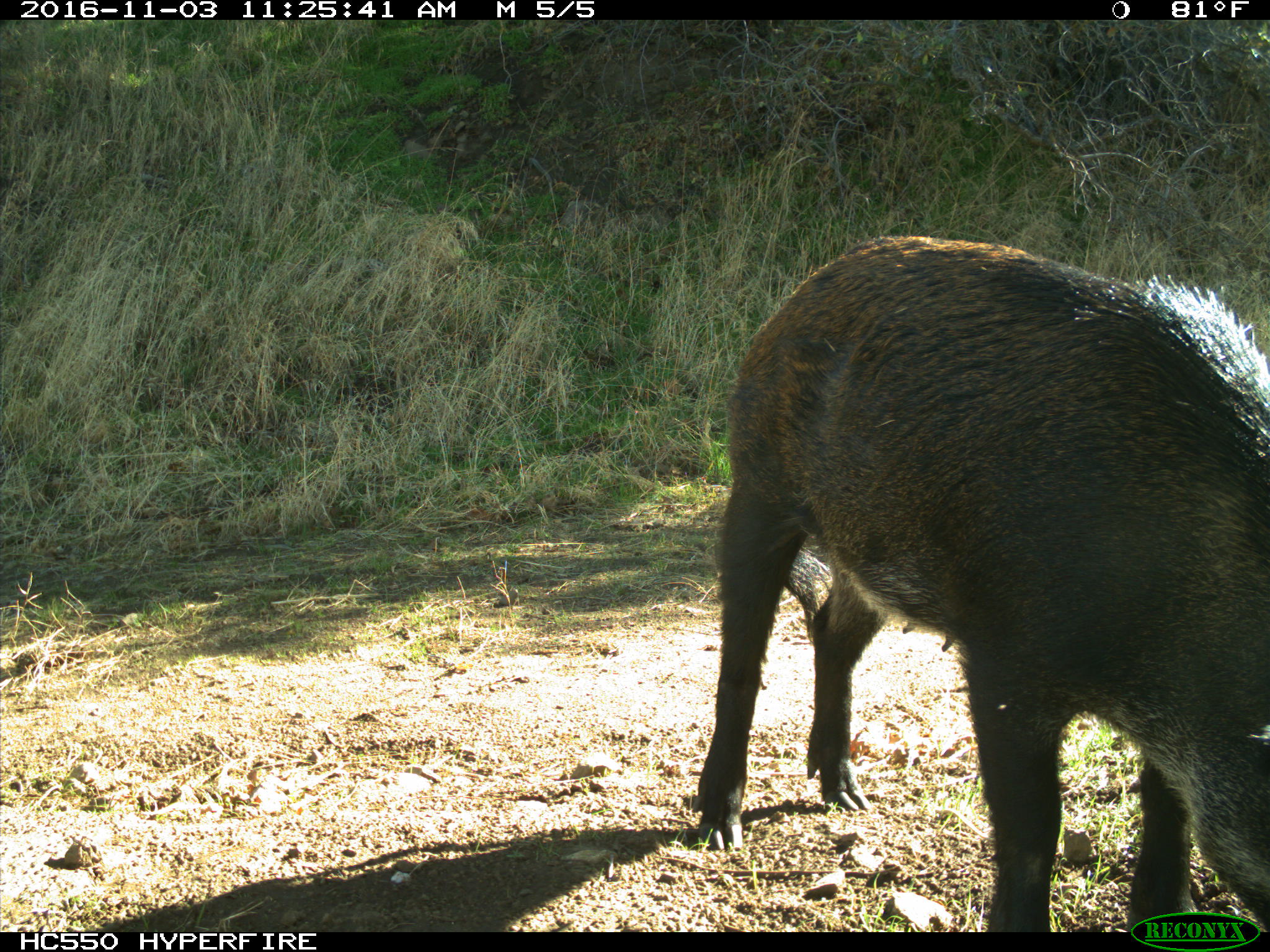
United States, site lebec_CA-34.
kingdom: Animalia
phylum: Chordata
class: Mammalia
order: Artiodactyla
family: Suidae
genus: Sus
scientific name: Sus scrofa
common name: wild boar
Sus scrofa (wild boar).